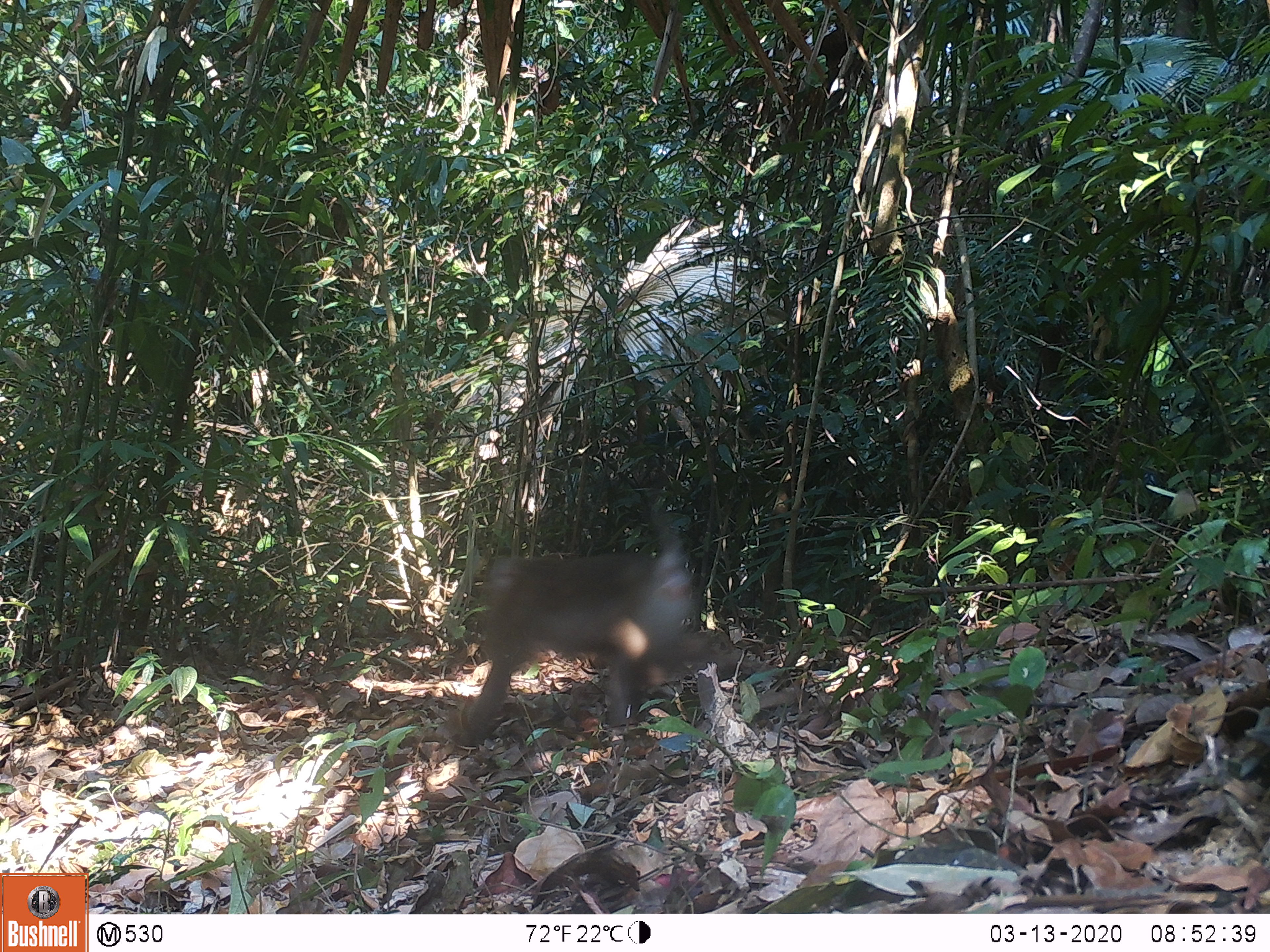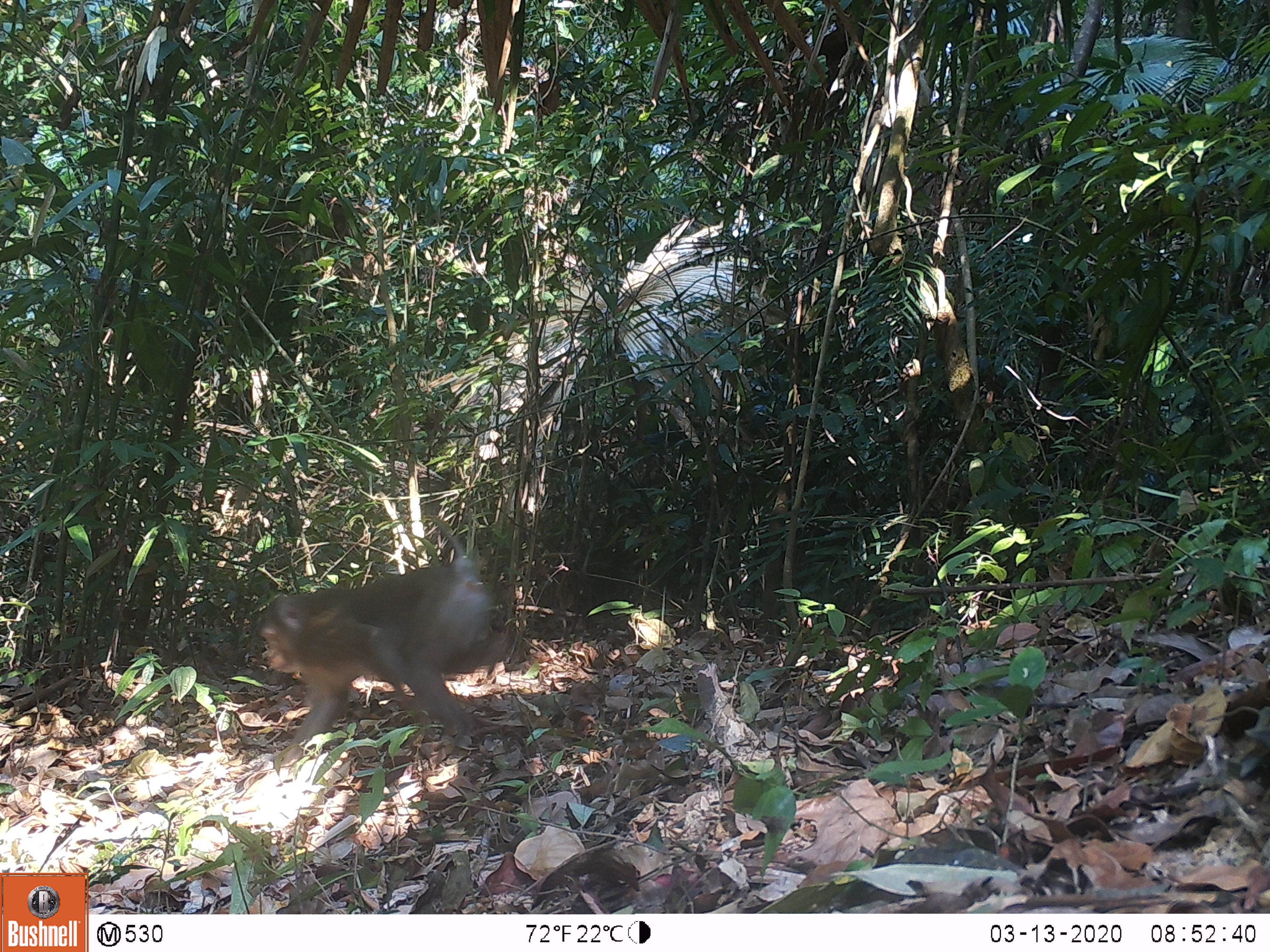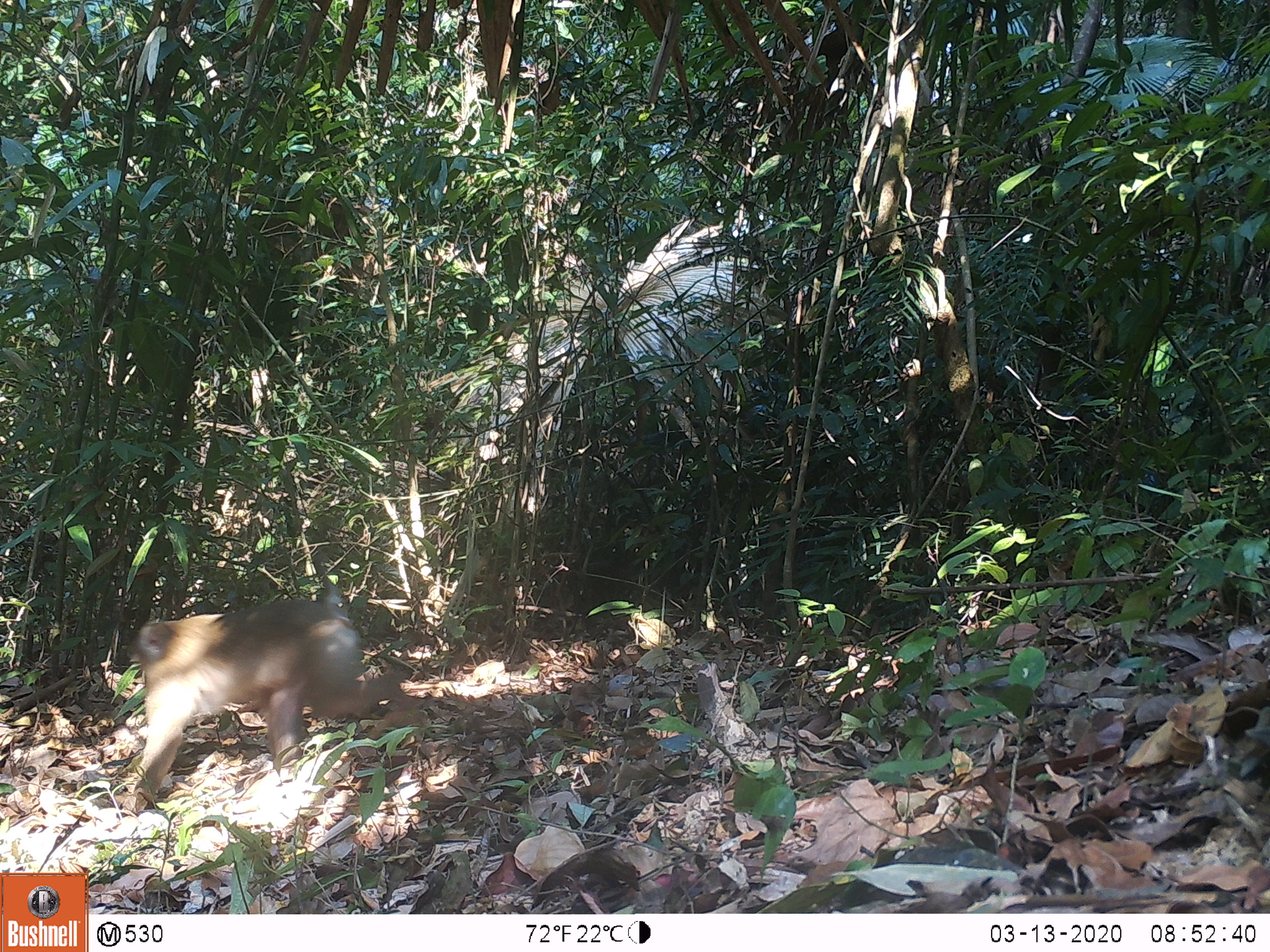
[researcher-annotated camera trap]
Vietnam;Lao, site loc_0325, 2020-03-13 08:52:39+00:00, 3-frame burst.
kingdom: Animalia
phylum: Chordata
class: Mammalia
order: Primates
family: Cercopithecidae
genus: Macaca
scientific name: Macaca nemestrina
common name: pig-tailed macaque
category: pig tailed macaque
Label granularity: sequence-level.